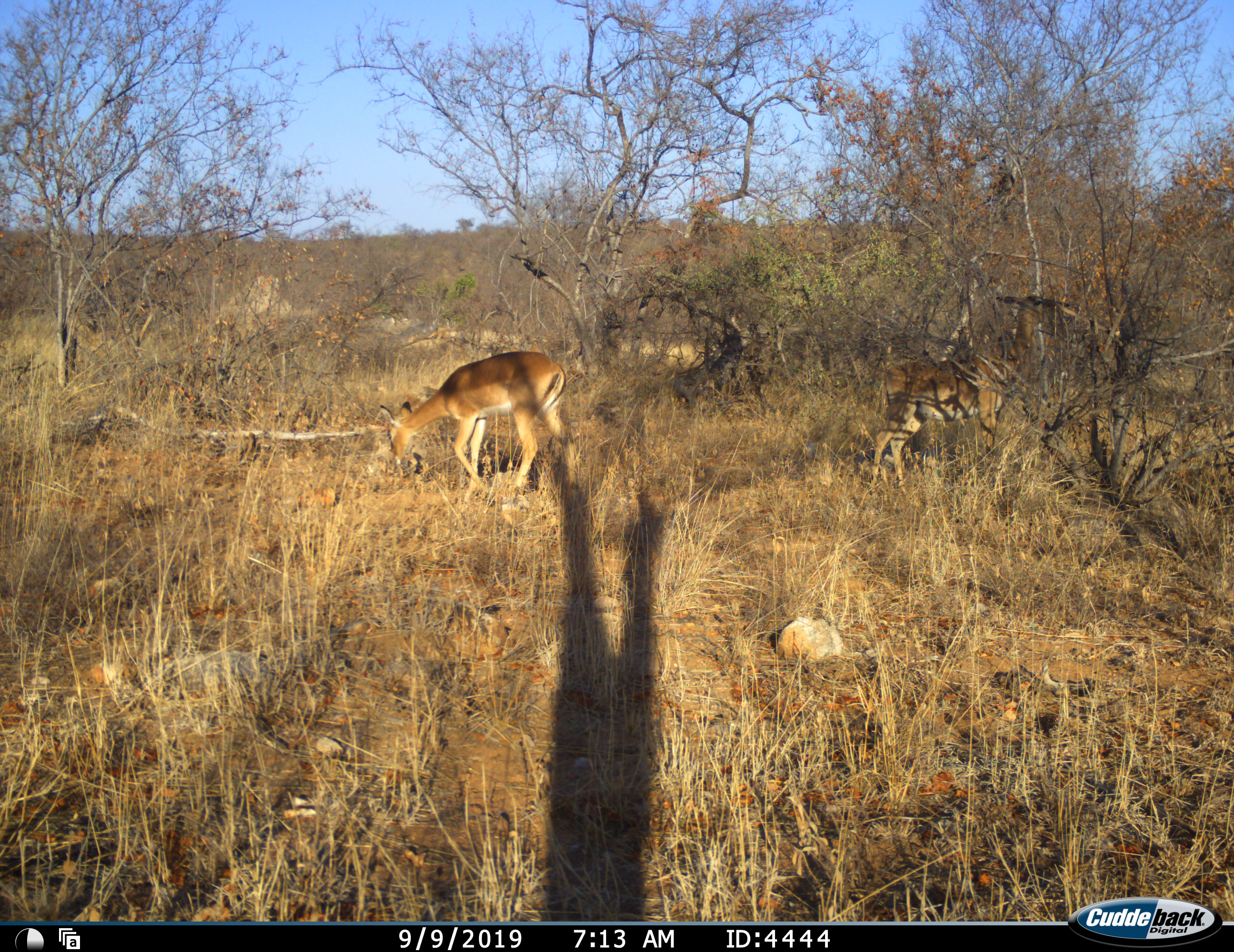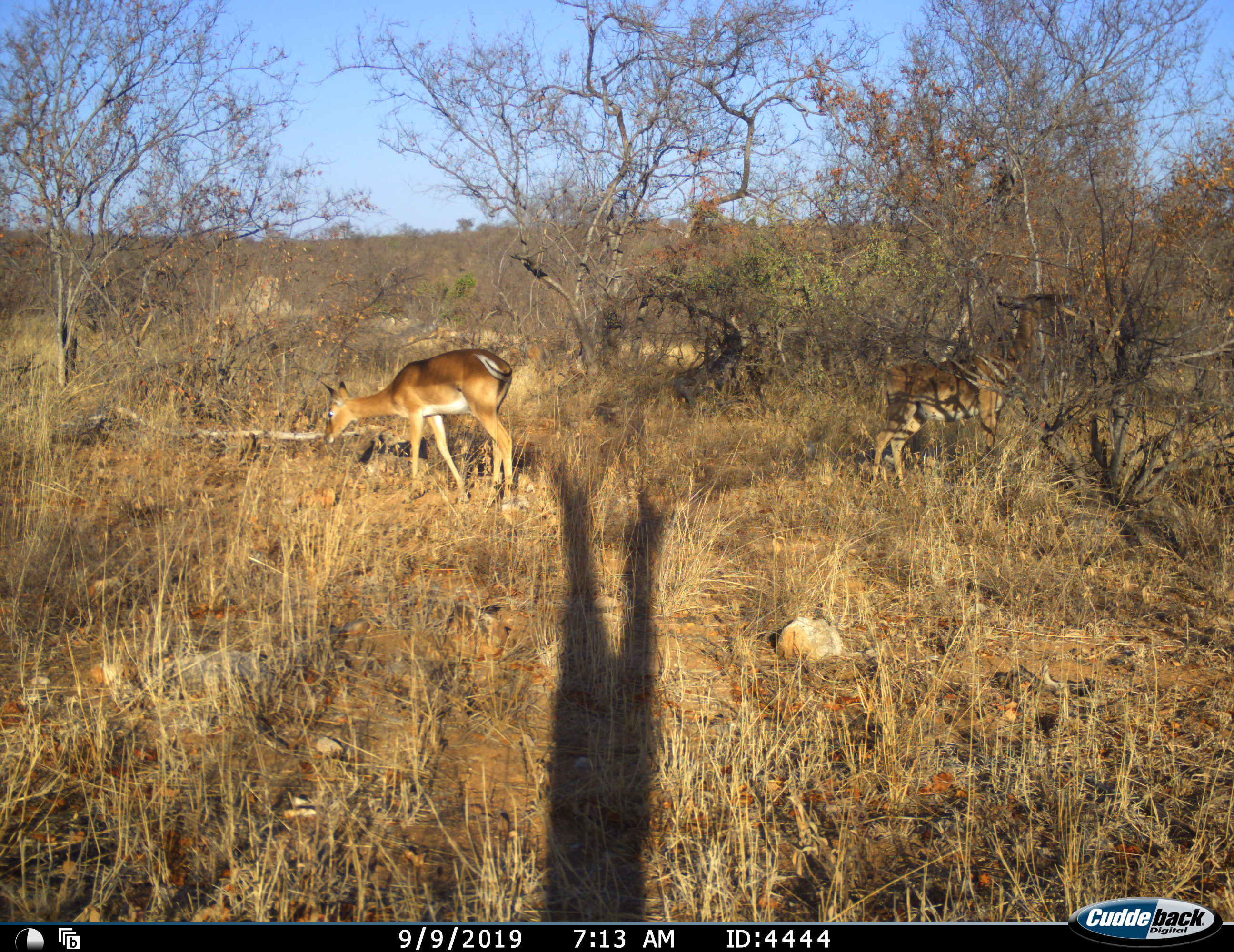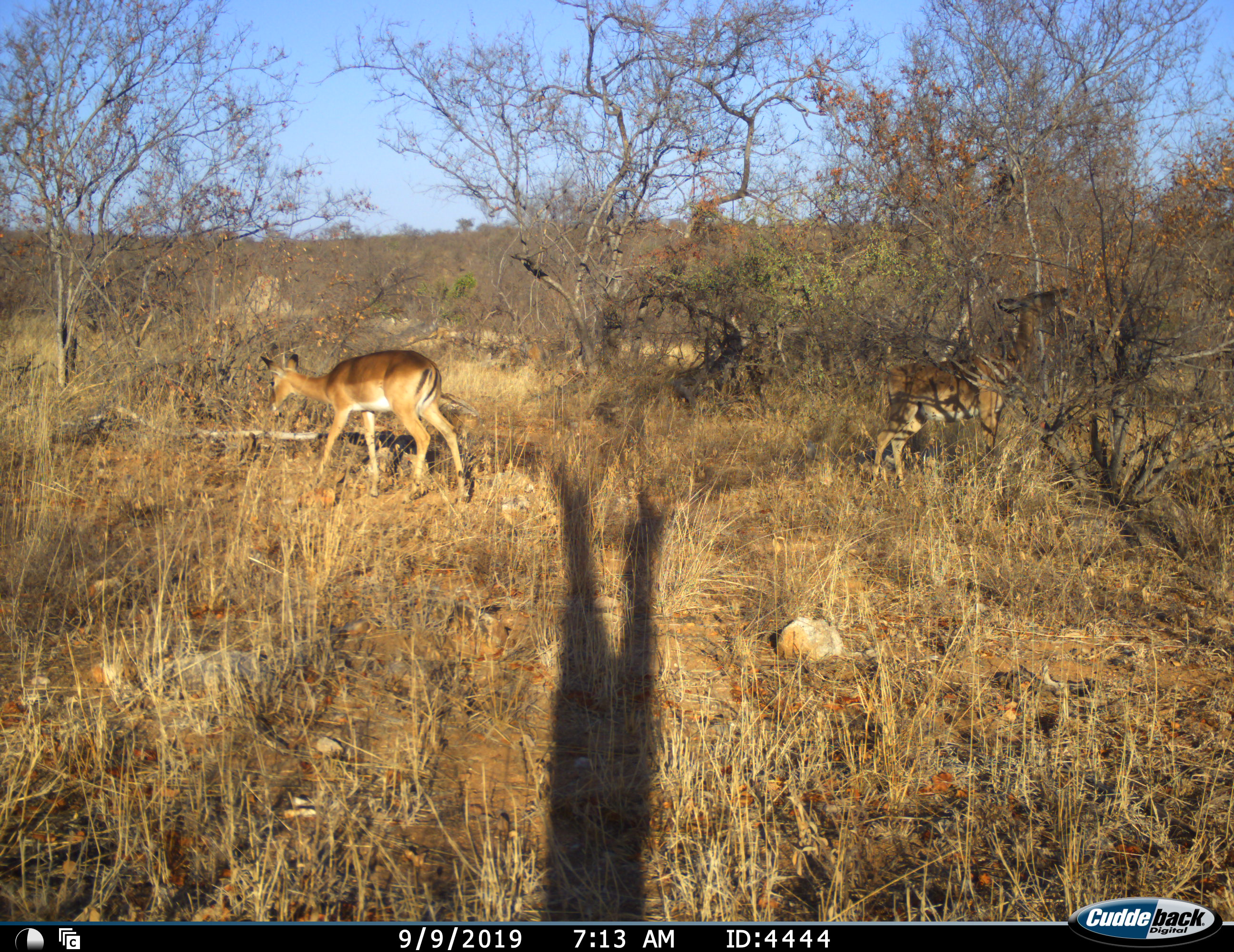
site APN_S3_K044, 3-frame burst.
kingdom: Animalia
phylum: Chordata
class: Mammalia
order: Artiodactyla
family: Bovidae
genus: Aepyceros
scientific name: Aepyceros melampus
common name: impala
Impala (Aepyceros melampus), count 2. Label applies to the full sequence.